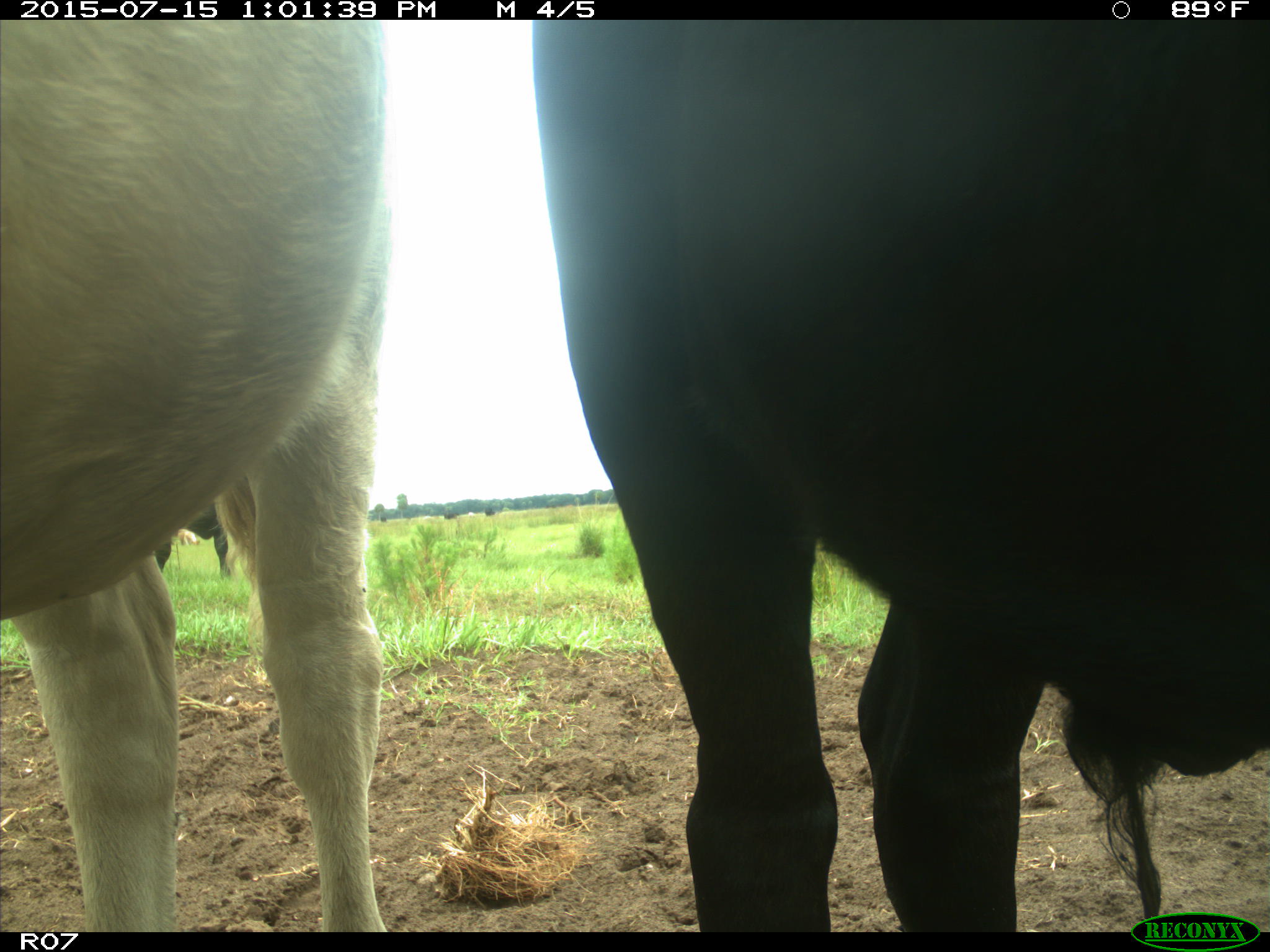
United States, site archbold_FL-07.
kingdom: Animalia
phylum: Chordata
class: Mammalia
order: Artiodactyla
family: Bovidae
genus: Bos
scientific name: Bos taurus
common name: domestic cow